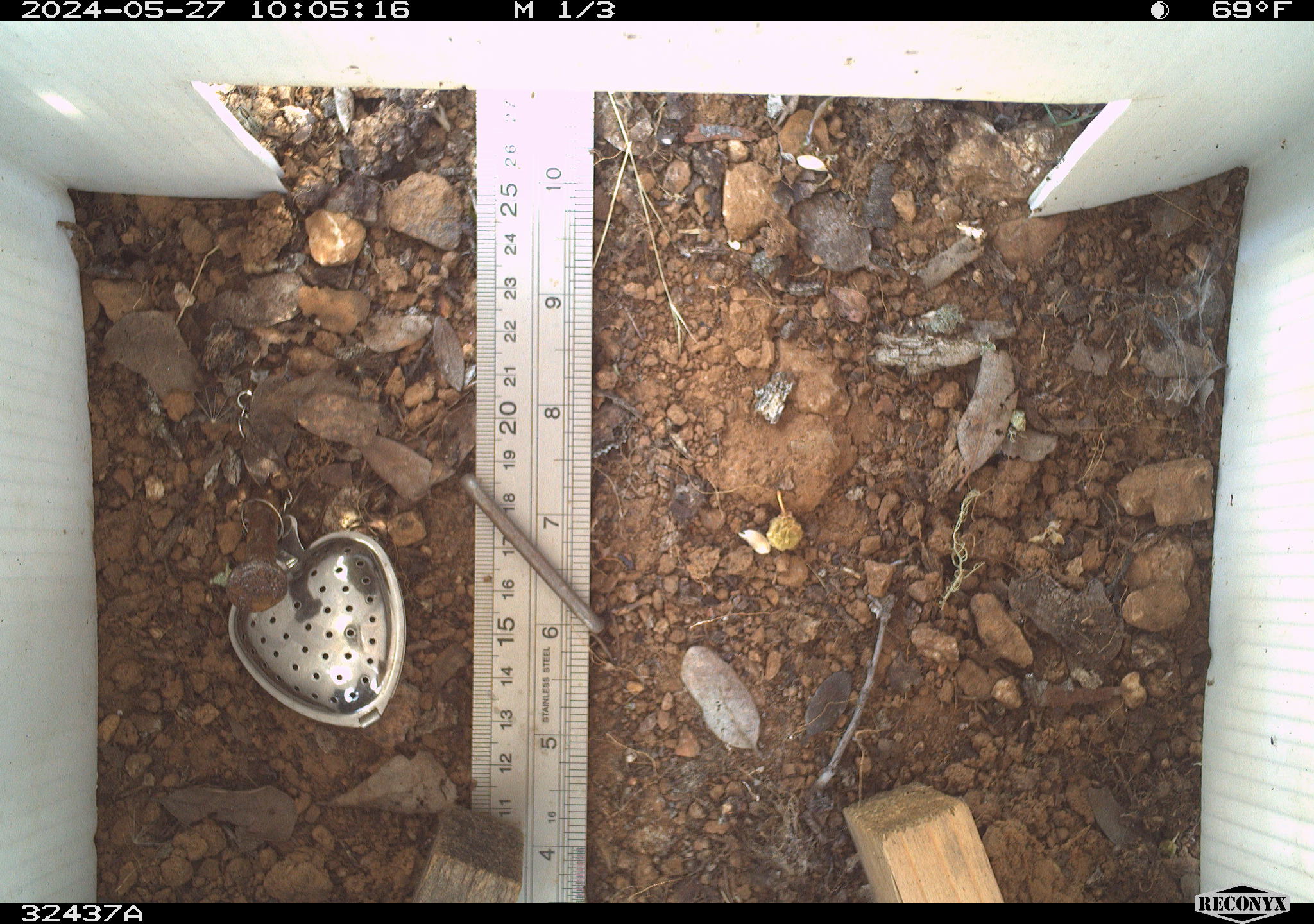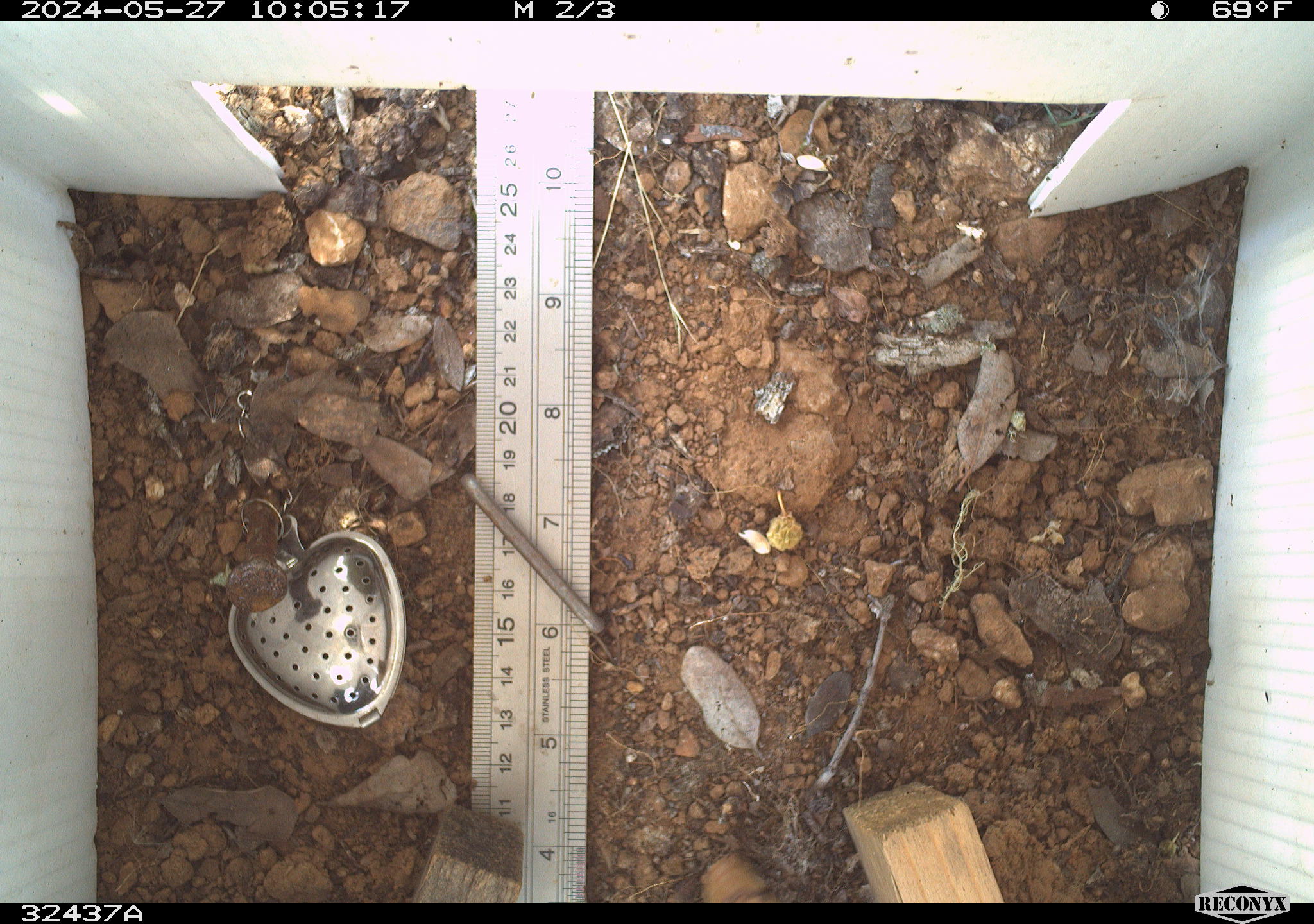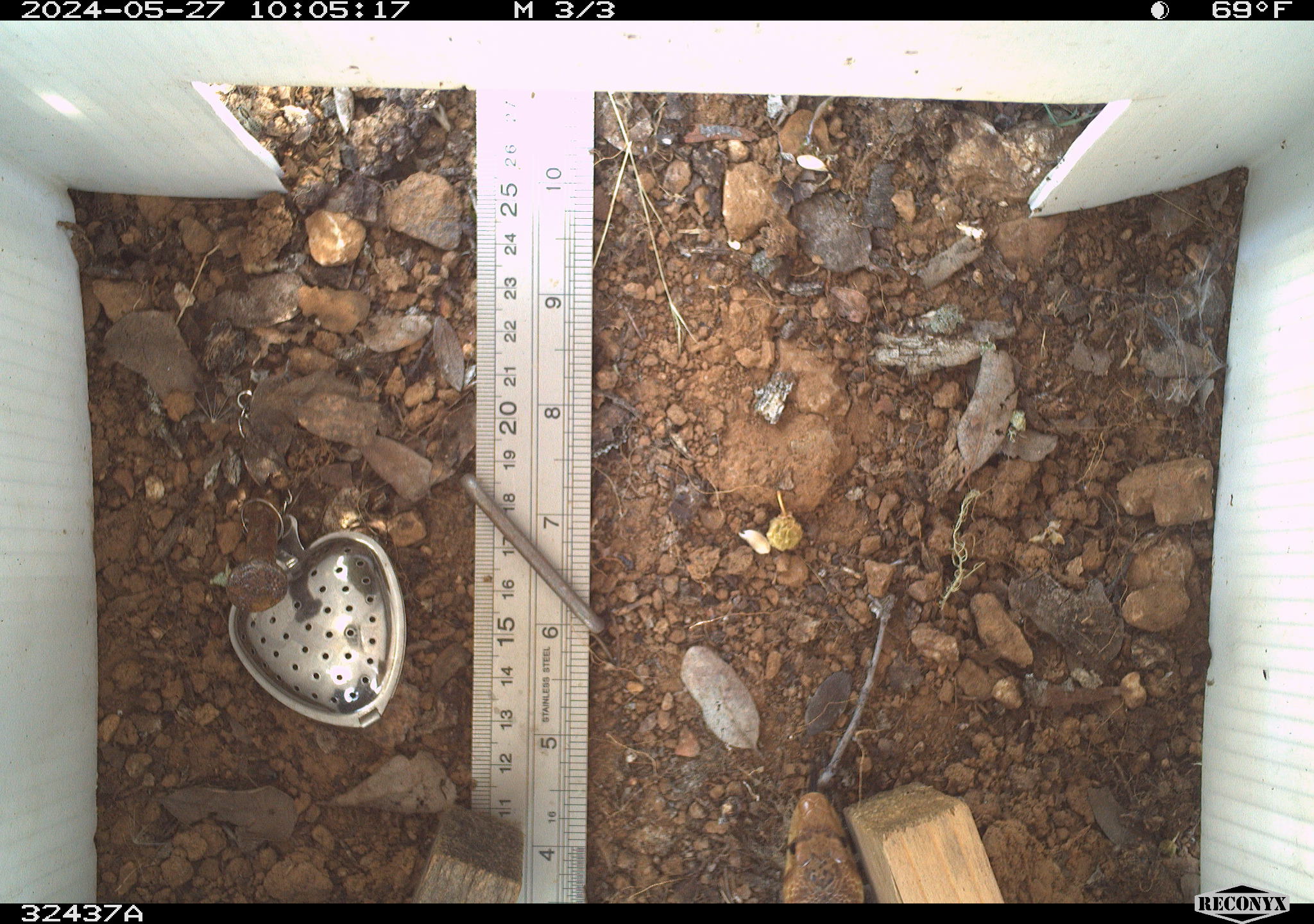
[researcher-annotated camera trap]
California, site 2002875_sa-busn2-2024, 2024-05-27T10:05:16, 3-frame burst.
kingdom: Animalia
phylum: Chordata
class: Reptilia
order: Squamata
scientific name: Squamata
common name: lizards and snakes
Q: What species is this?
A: Lizards and snakes (Squamata).